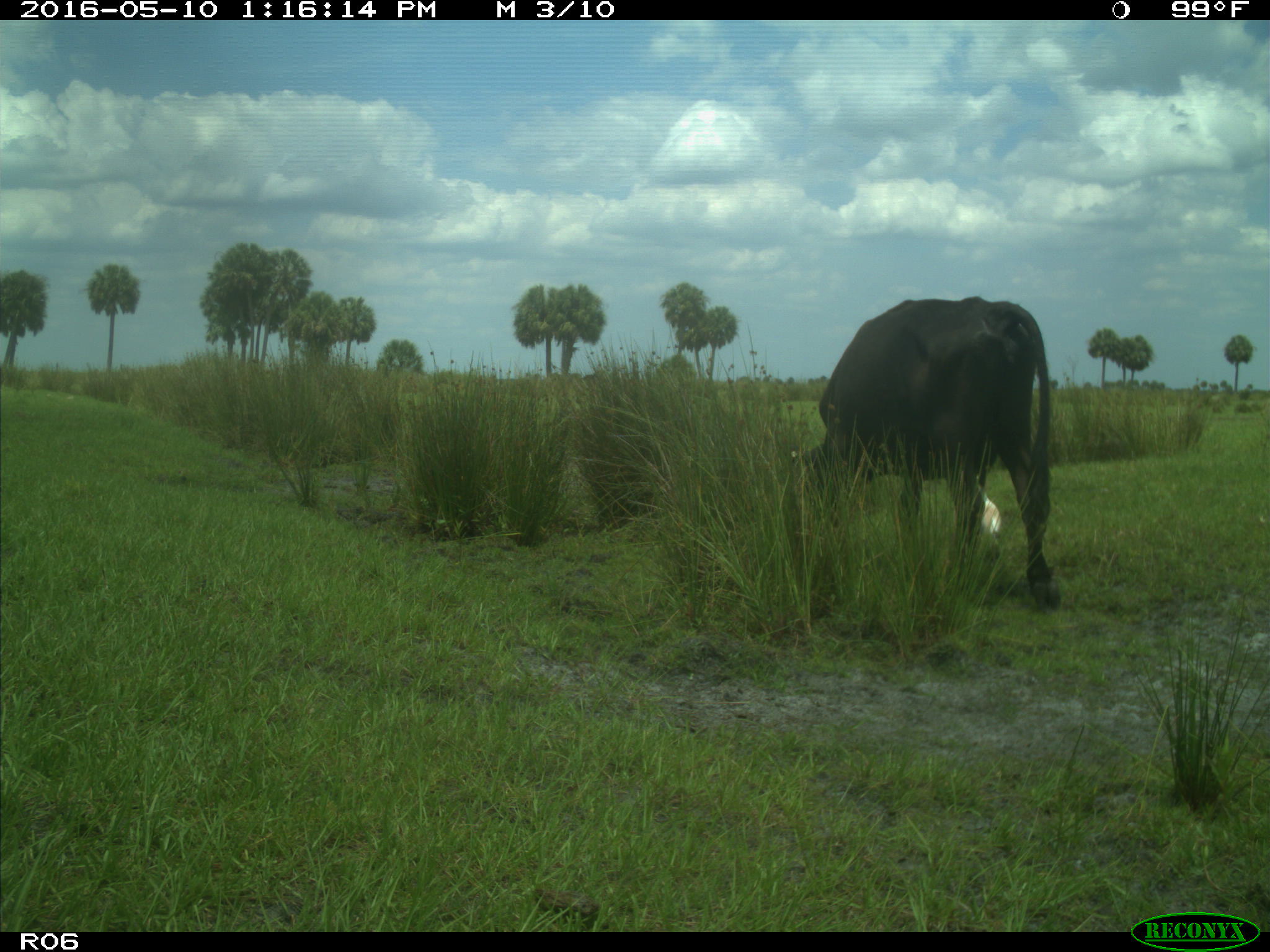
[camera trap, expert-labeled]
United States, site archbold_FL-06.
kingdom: Animalia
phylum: Chordata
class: Mammalia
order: Artiodactyla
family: Bovidae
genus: Bos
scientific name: Bos taurus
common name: domestic cow